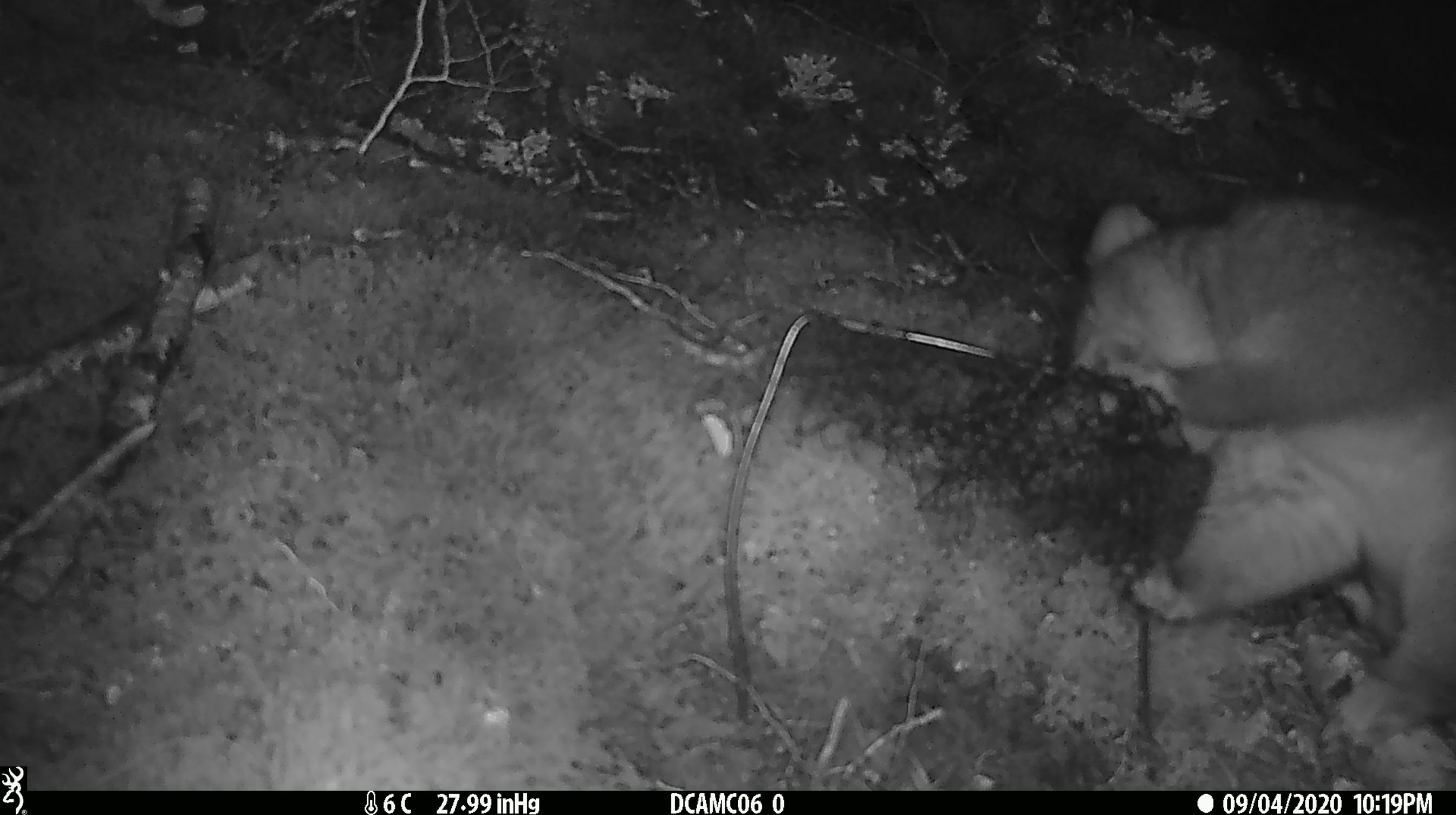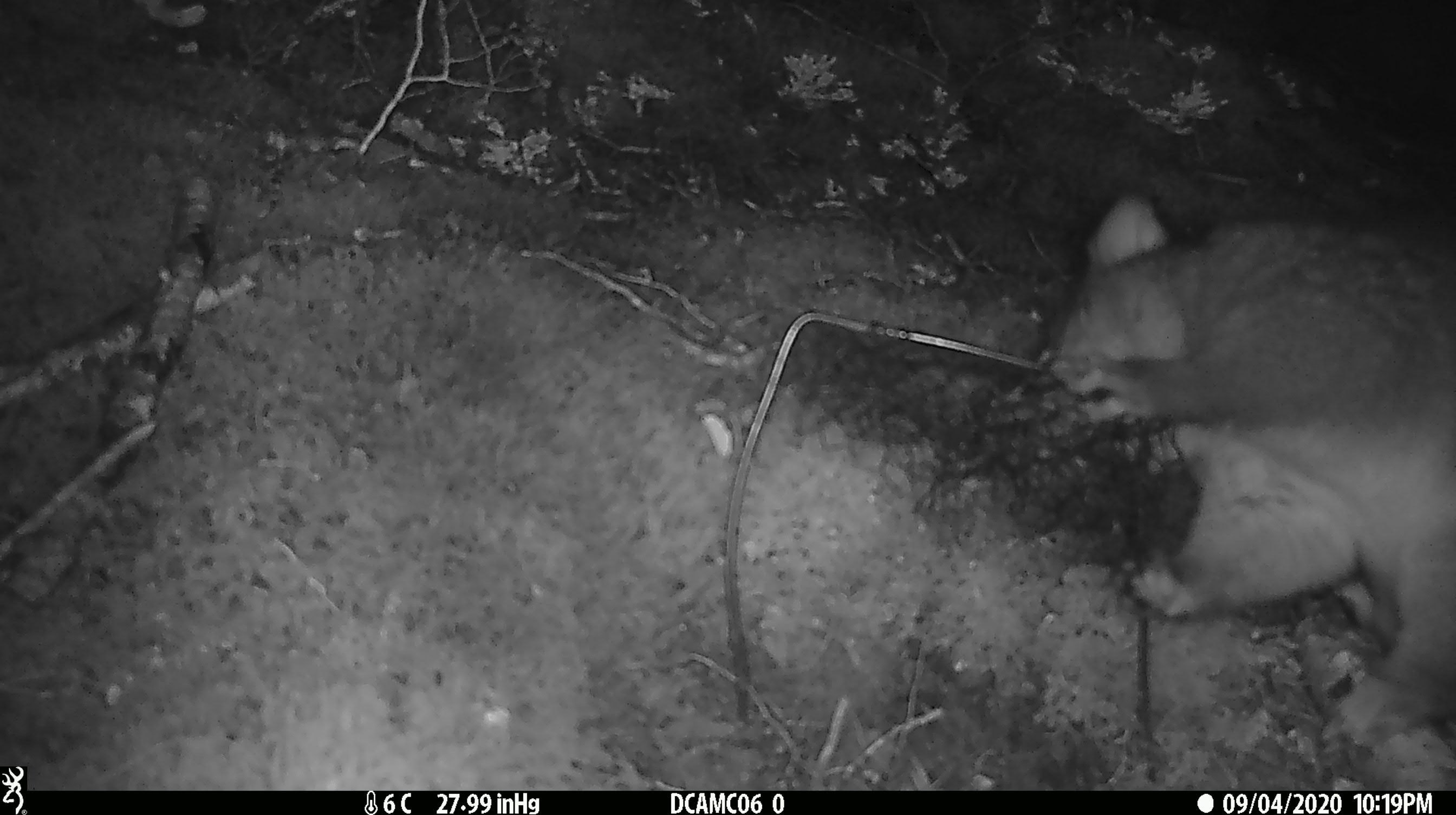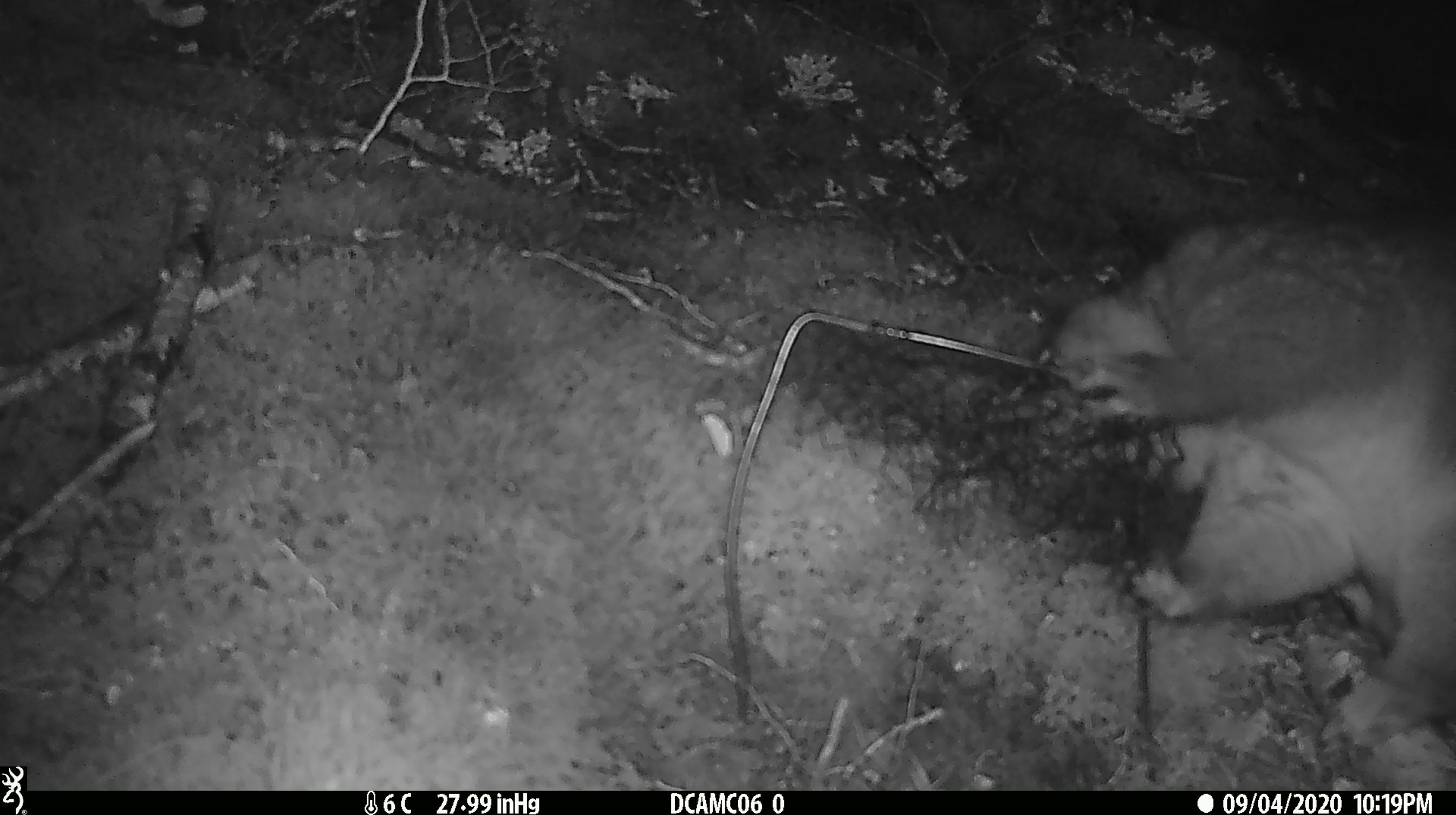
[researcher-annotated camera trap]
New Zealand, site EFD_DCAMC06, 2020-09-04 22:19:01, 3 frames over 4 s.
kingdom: Animalia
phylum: Chordata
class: Mammalia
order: Diprotodontia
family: Phalangeridae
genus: Trichosurus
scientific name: Trichosurus vulpecula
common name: common brushtail possum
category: possum